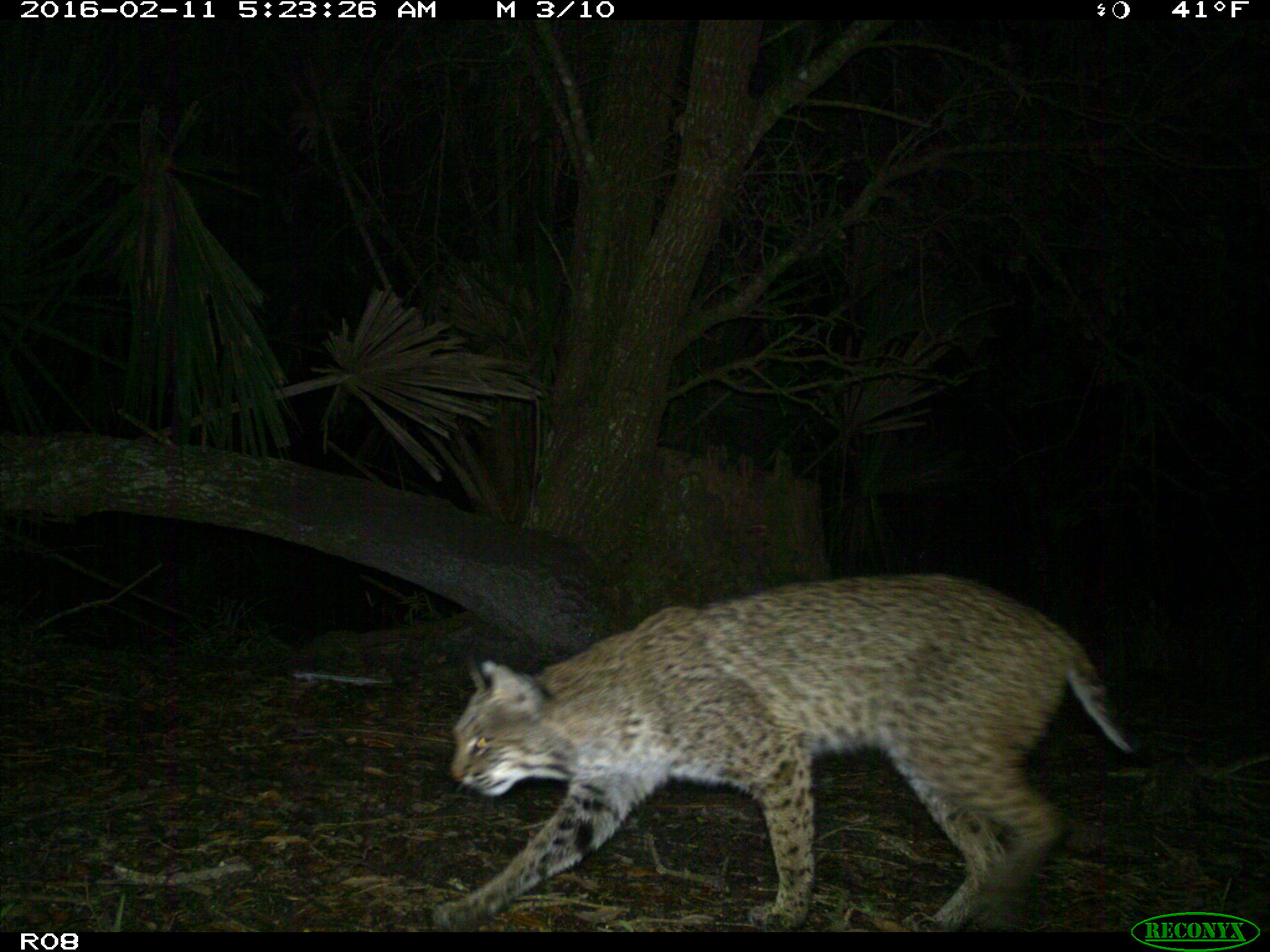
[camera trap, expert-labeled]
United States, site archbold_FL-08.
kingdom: Animalia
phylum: Chordata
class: Mammalia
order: Carnivora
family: Felidae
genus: Lynx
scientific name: Lynx rufus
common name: bobcat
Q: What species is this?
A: Lynx rufus (bobcat).